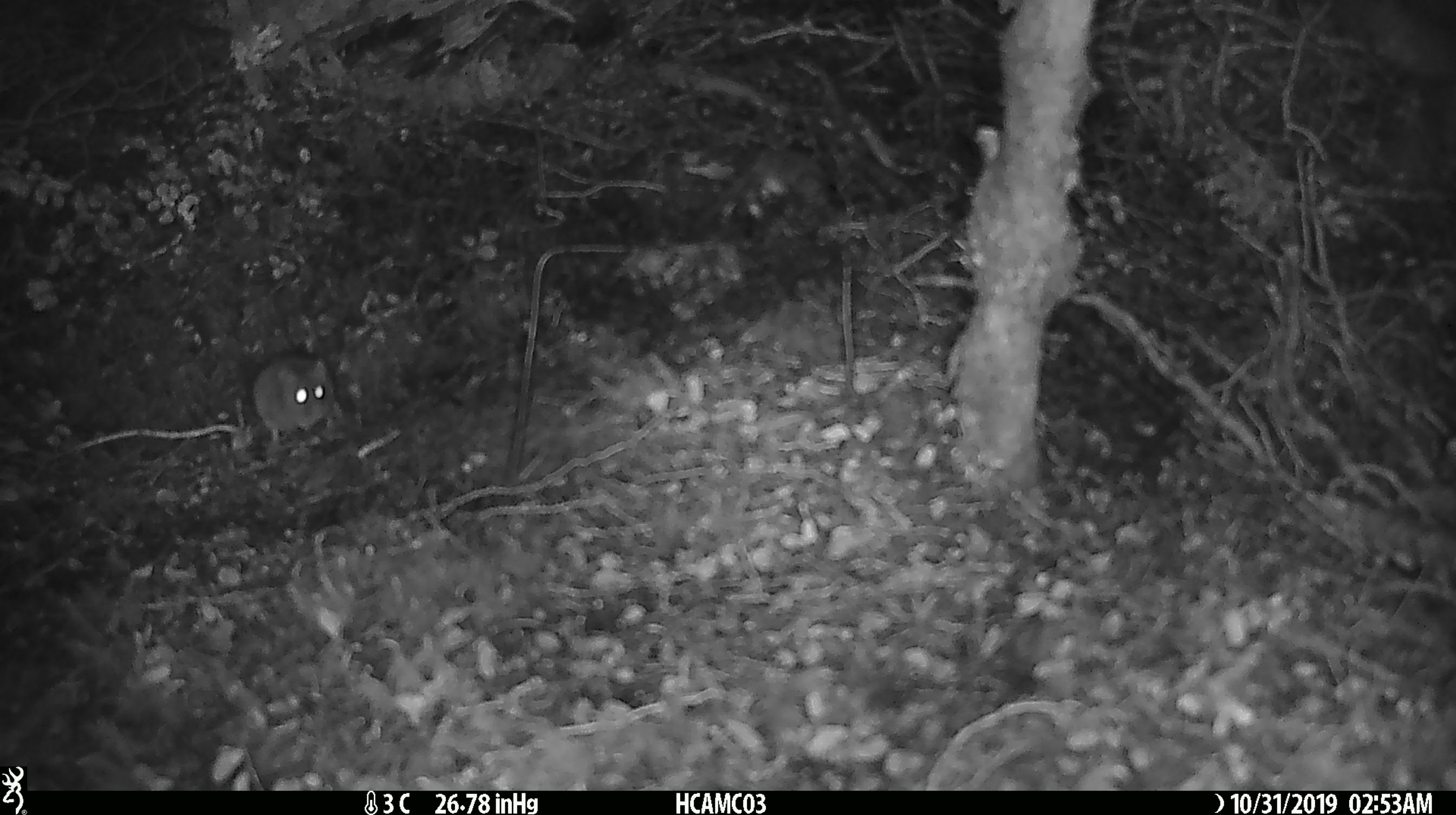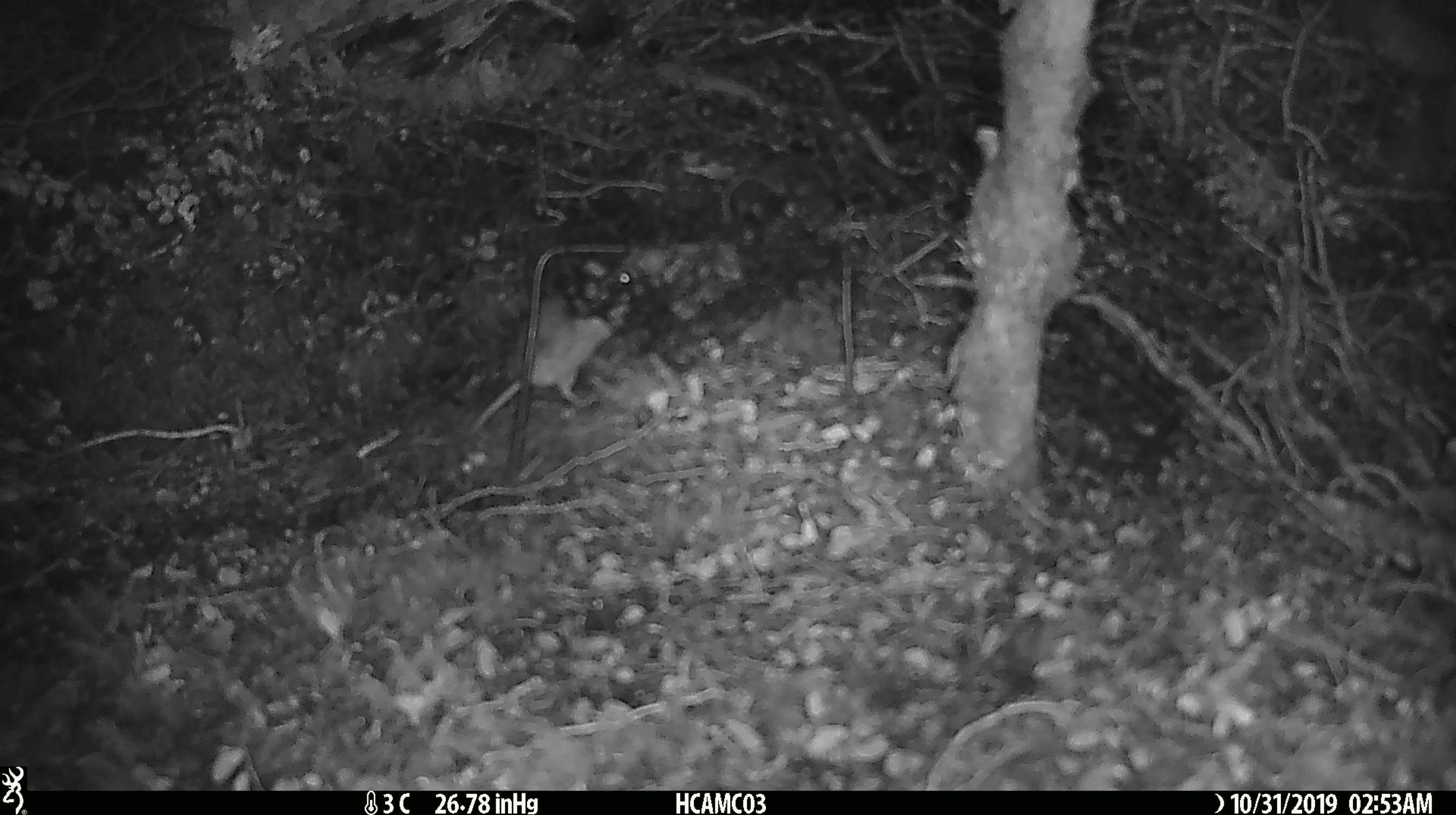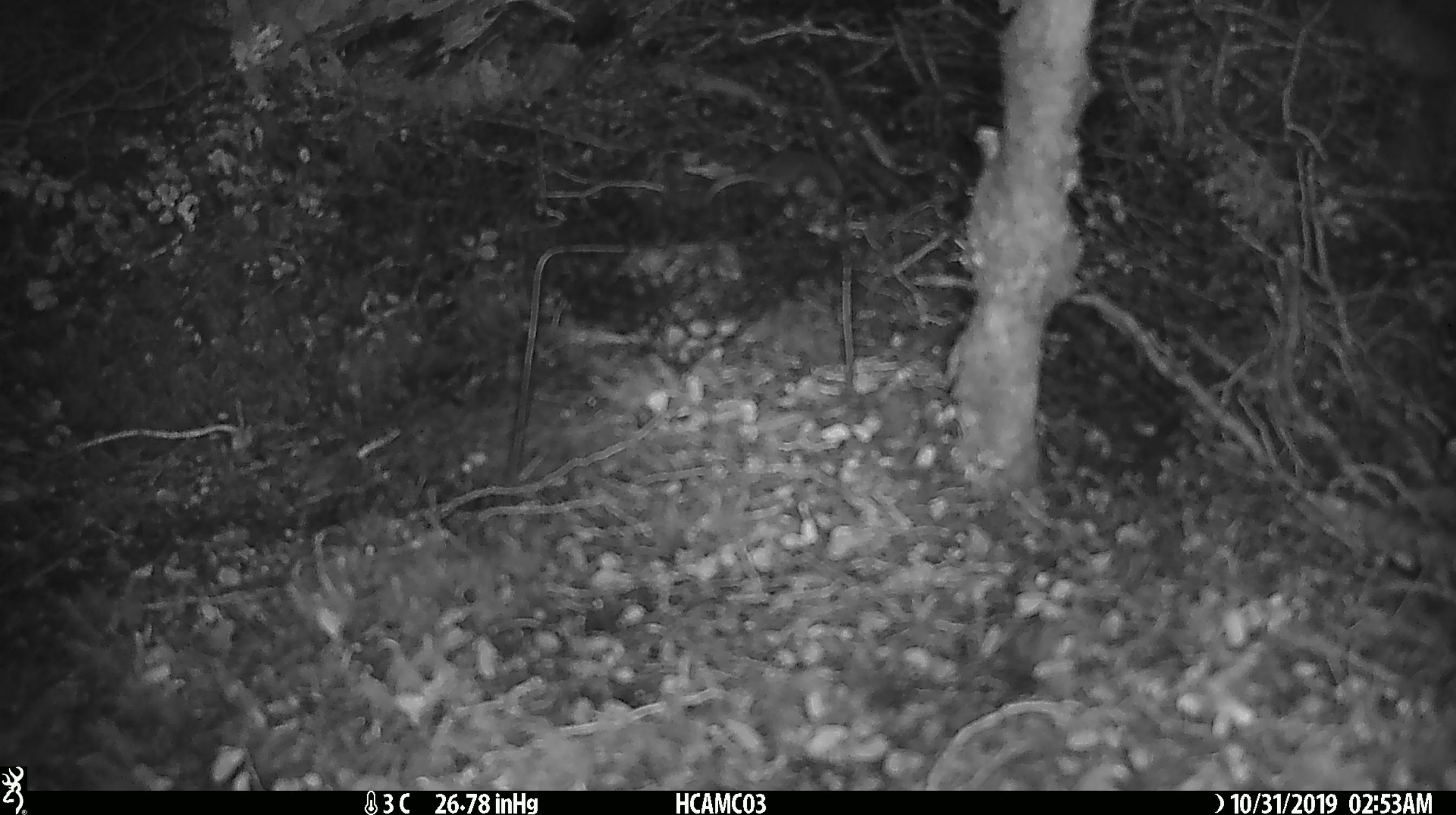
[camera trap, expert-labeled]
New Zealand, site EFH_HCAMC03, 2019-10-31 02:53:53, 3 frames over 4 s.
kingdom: Animalia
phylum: Chordata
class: Mammalia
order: Rodentia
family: Muridae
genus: Mus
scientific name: Mus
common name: mouse